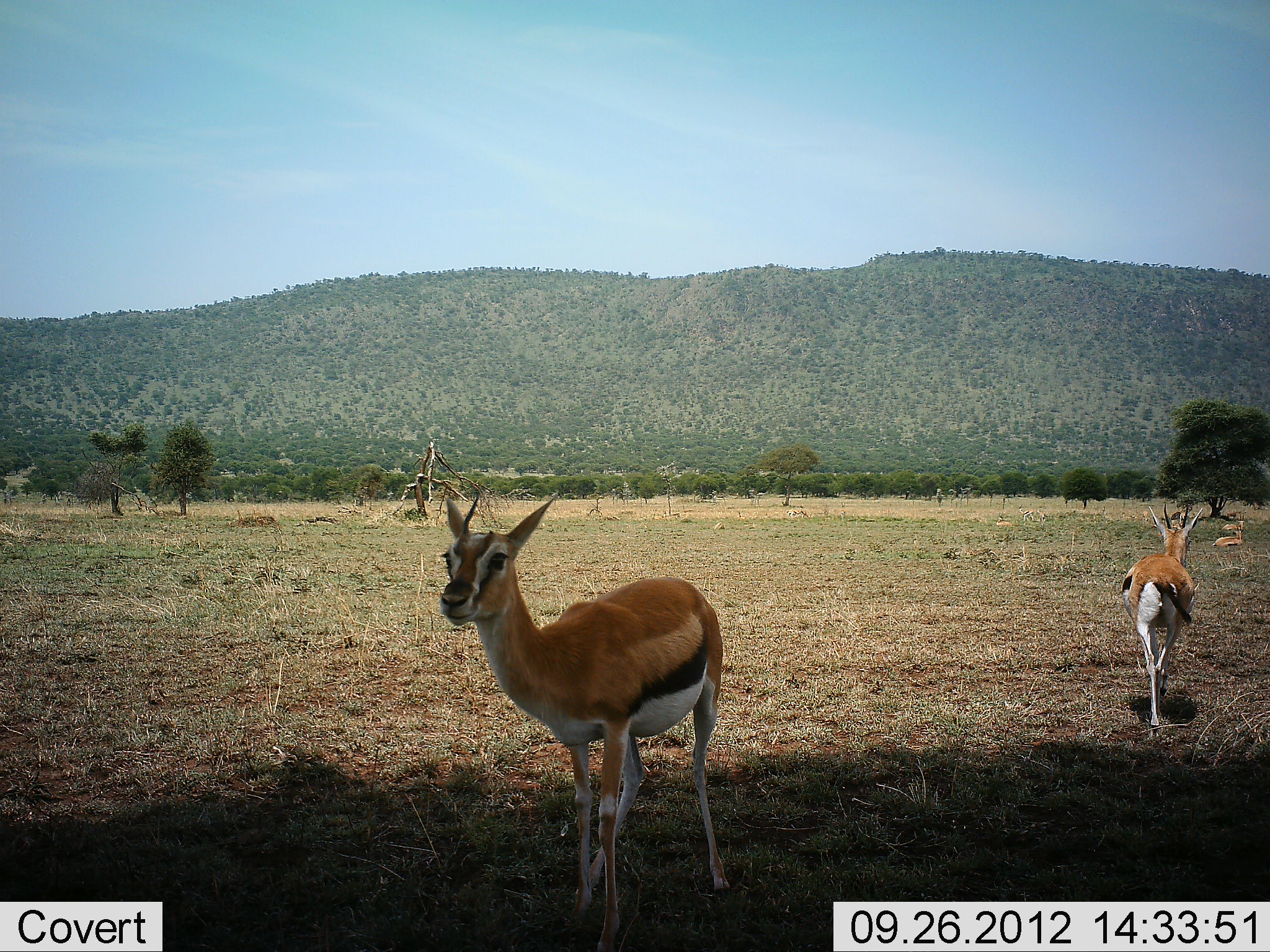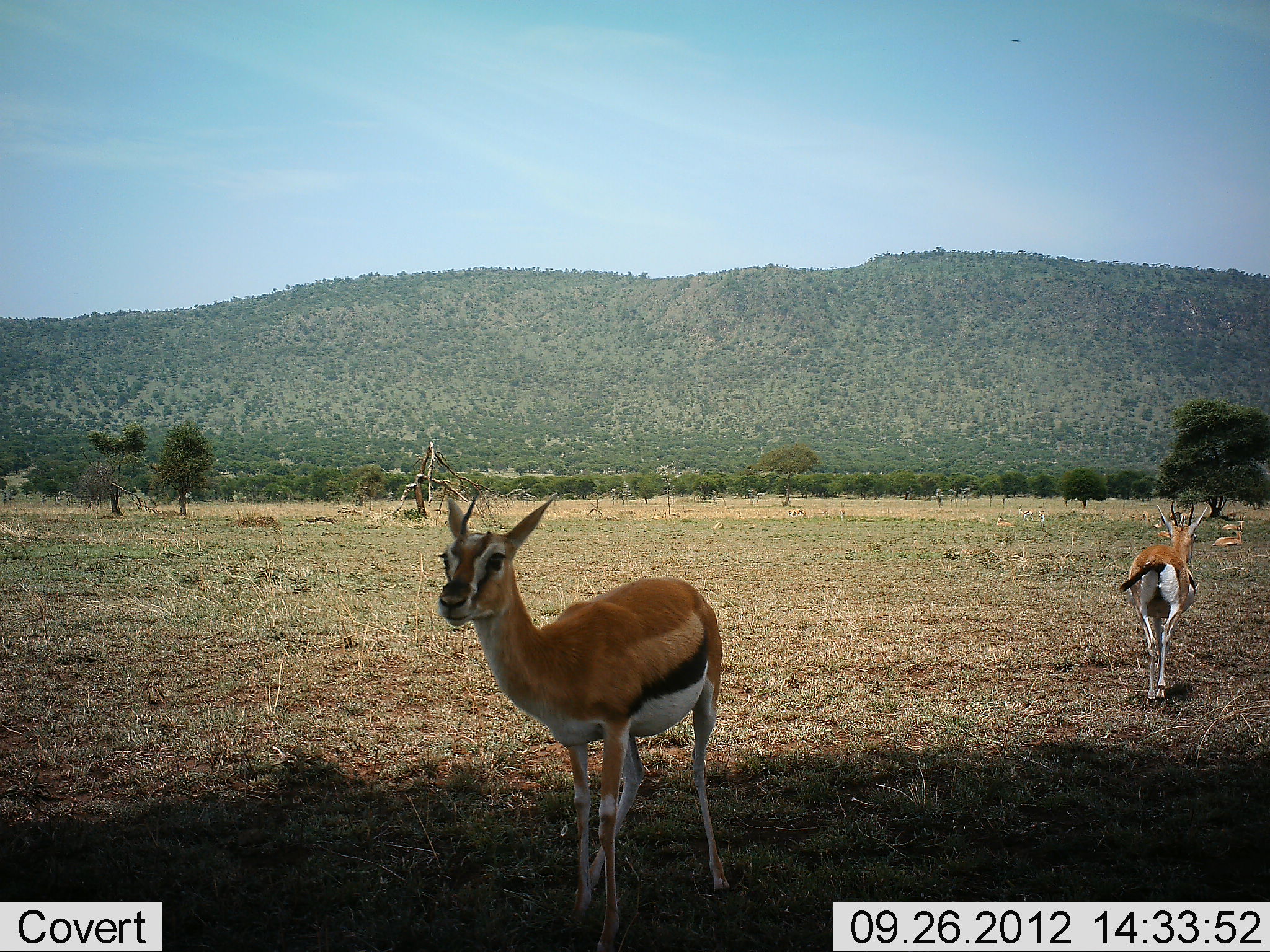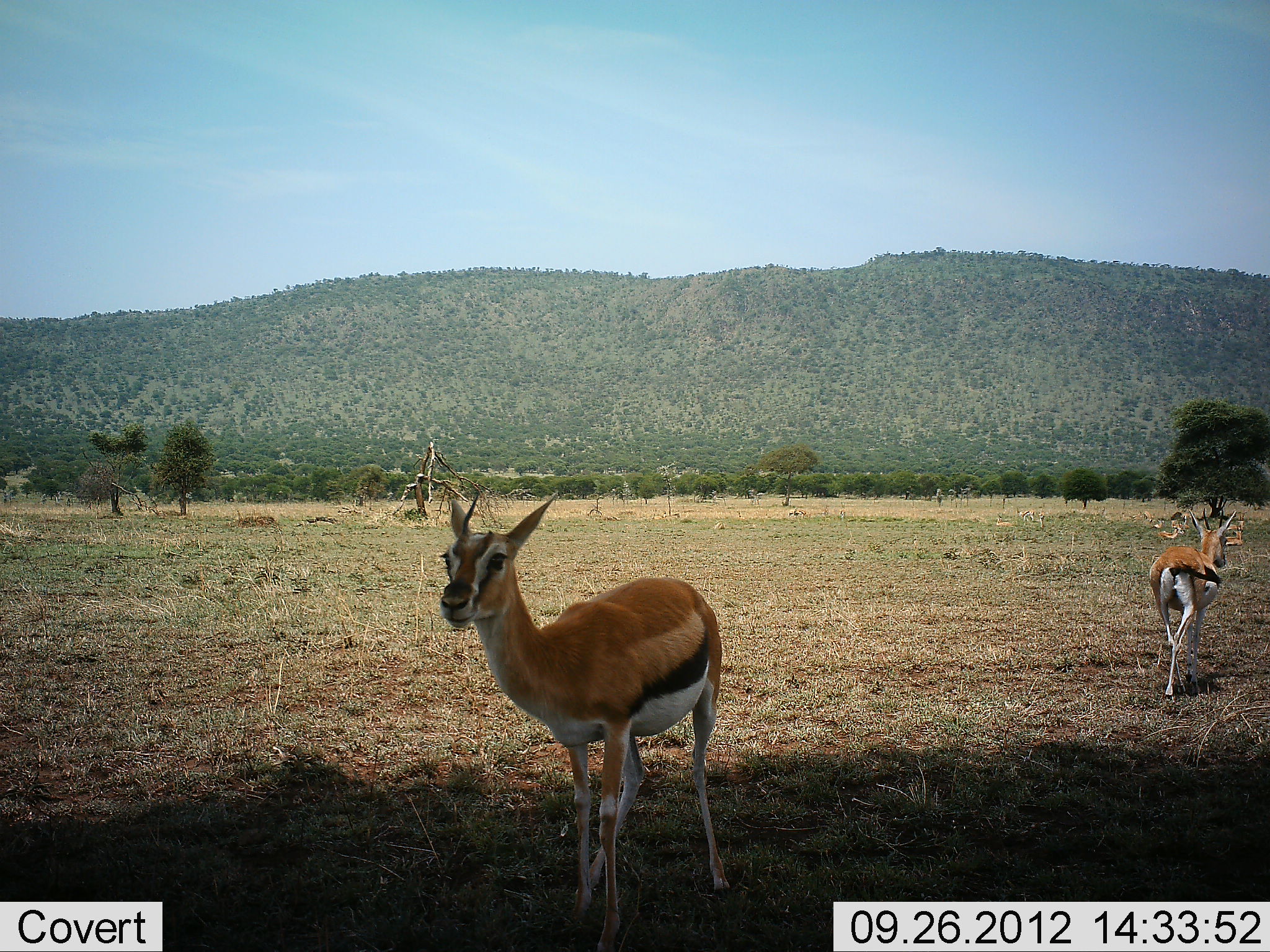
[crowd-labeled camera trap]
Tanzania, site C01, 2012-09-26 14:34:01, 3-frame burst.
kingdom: Animalia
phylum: Chordata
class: Mammalia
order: Artiodactyla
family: Bovidae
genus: Eudorcas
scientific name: Eudorcas thomsonii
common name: thomson's gazelle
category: gazellethomsons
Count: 4.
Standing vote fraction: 100%.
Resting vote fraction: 60%.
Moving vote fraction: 100%.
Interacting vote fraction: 0%.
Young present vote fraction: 0%.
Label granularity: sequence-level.